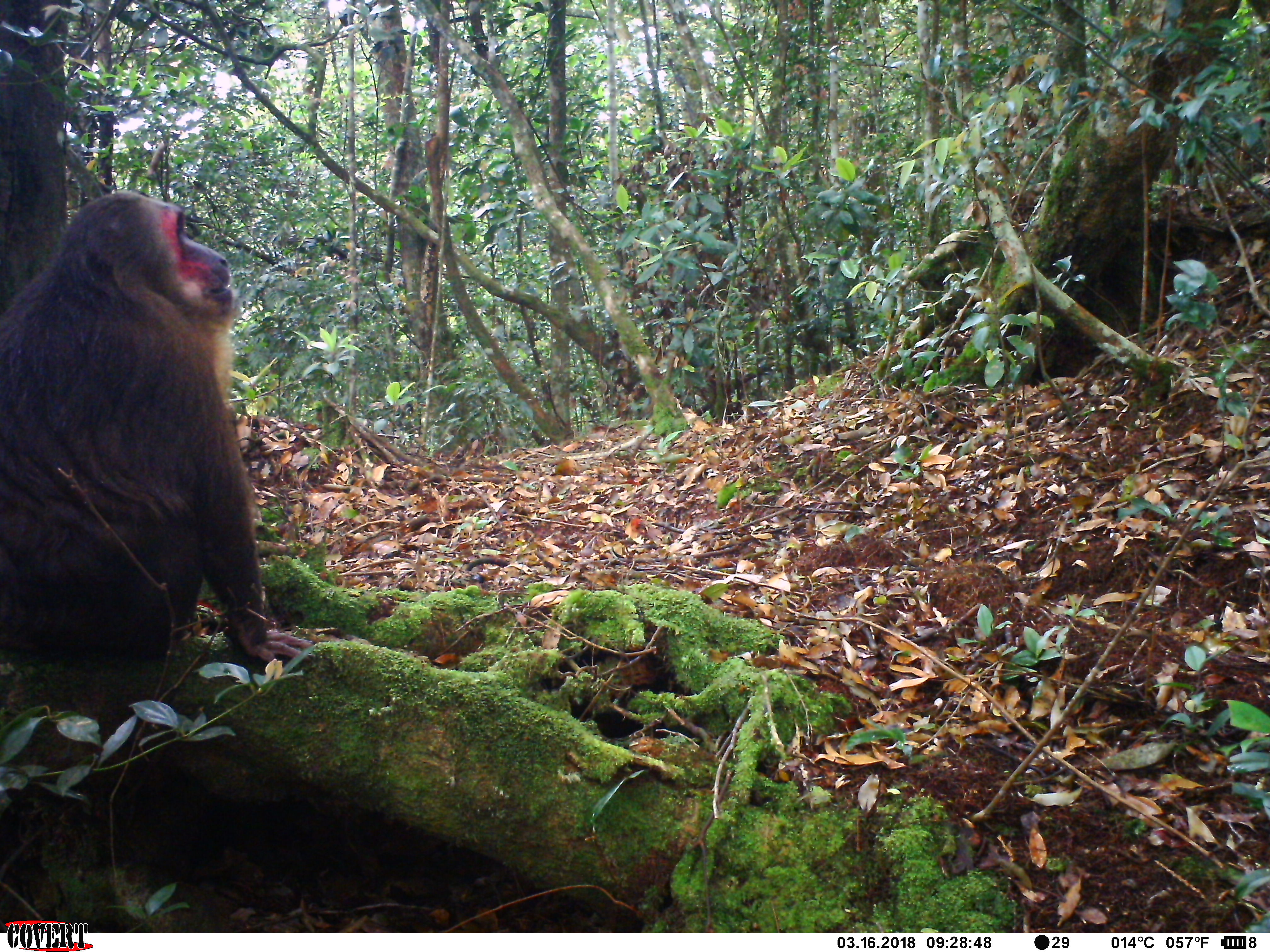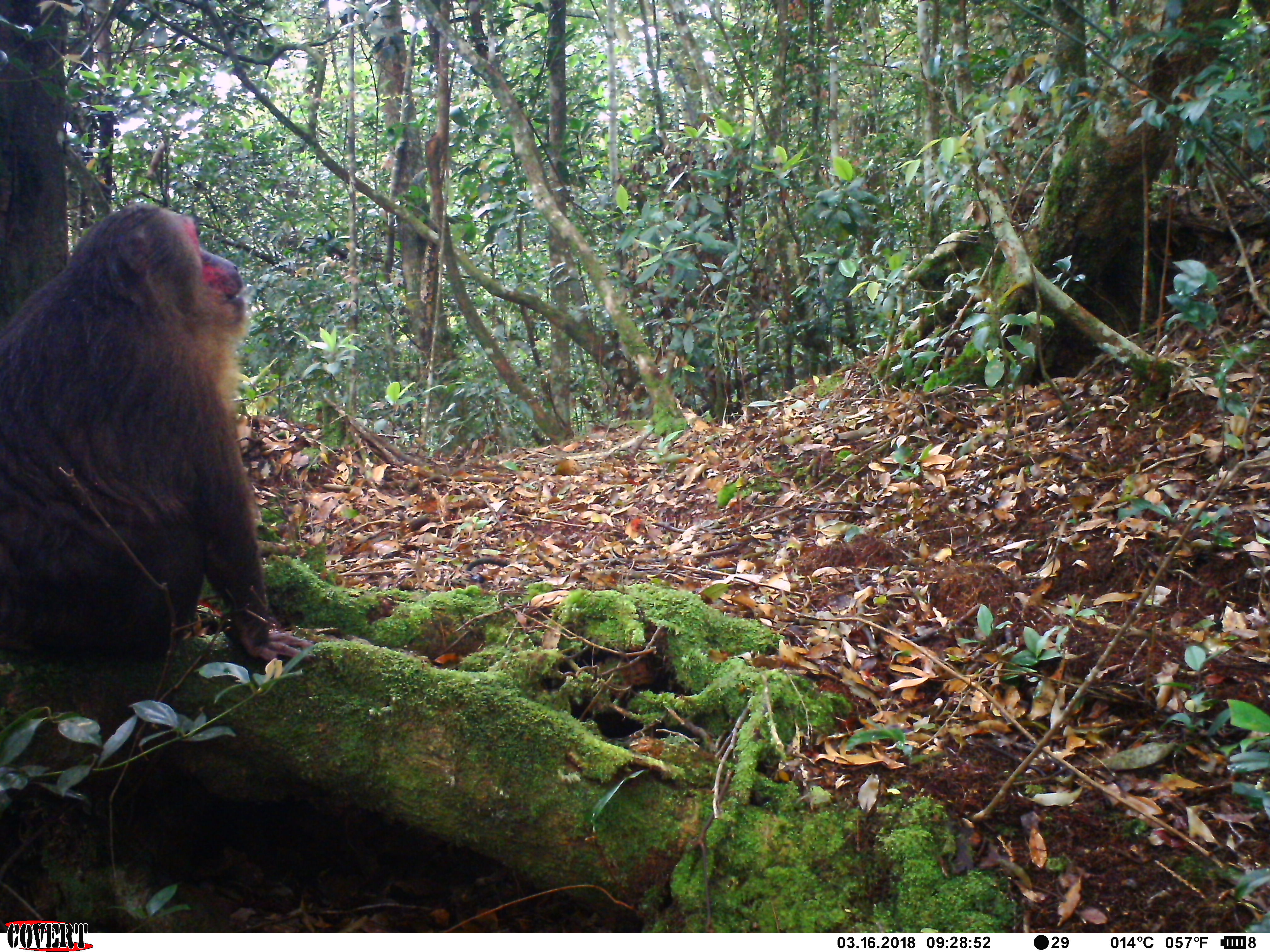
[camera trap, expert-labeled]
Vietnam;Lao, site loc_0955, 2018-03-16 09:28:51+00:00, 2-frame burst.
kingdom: Animalia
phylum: Chordata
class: Mammalia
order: Primates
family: Cercopithecidae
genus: Macaca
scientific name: Macaca arctoides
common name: stump-tailed macaque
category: stump tailed macaque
Stump tailed macaque (stump-tailed macaque) (Macaca arctoides). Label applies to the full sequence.